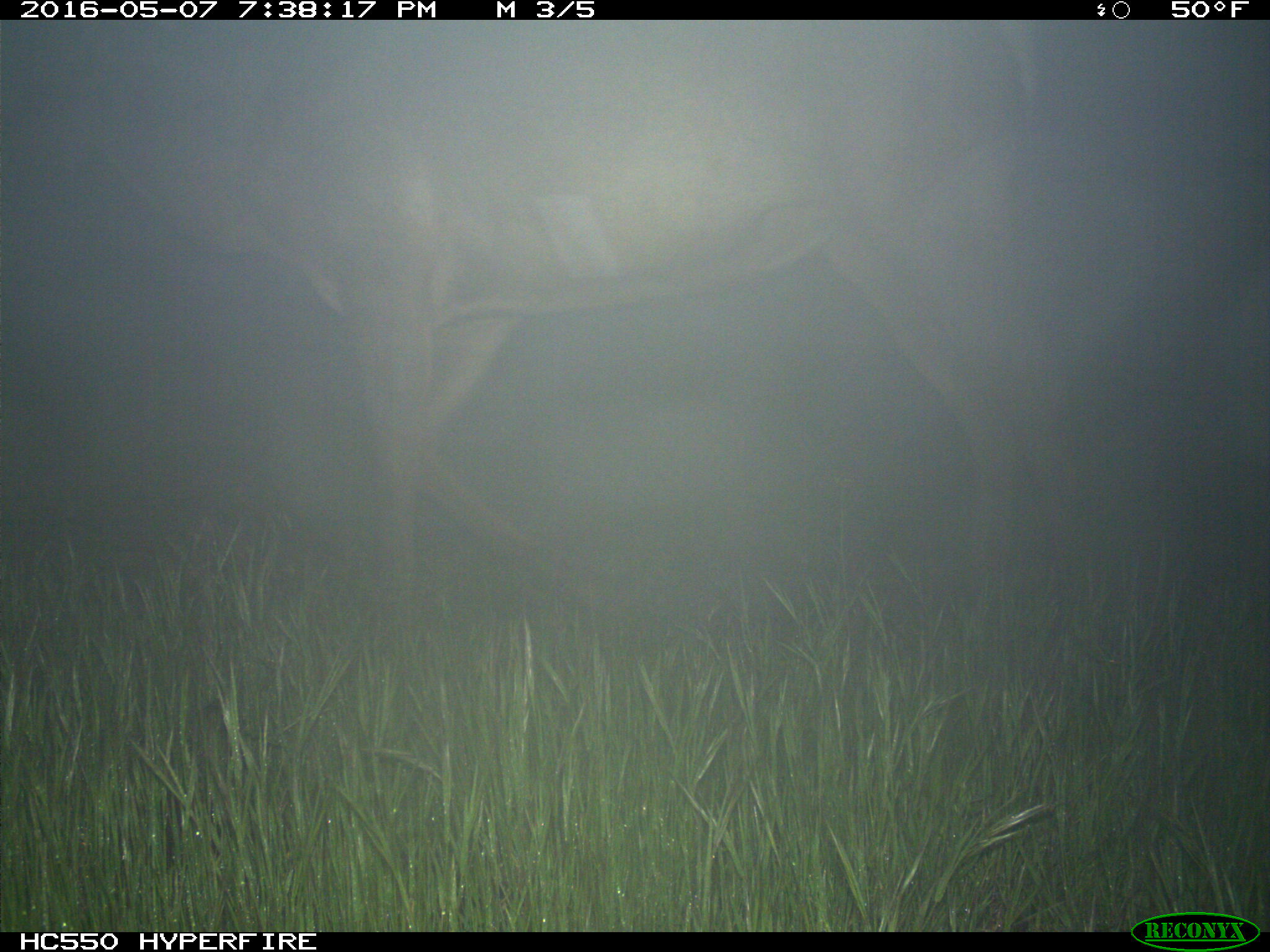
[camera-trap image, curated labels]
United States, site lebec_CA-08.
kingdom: Animalia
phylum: Chordata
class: Mammalia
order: Artiodactyla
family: Cervidae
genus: Cervus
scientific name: Cervus canadensis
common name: elk